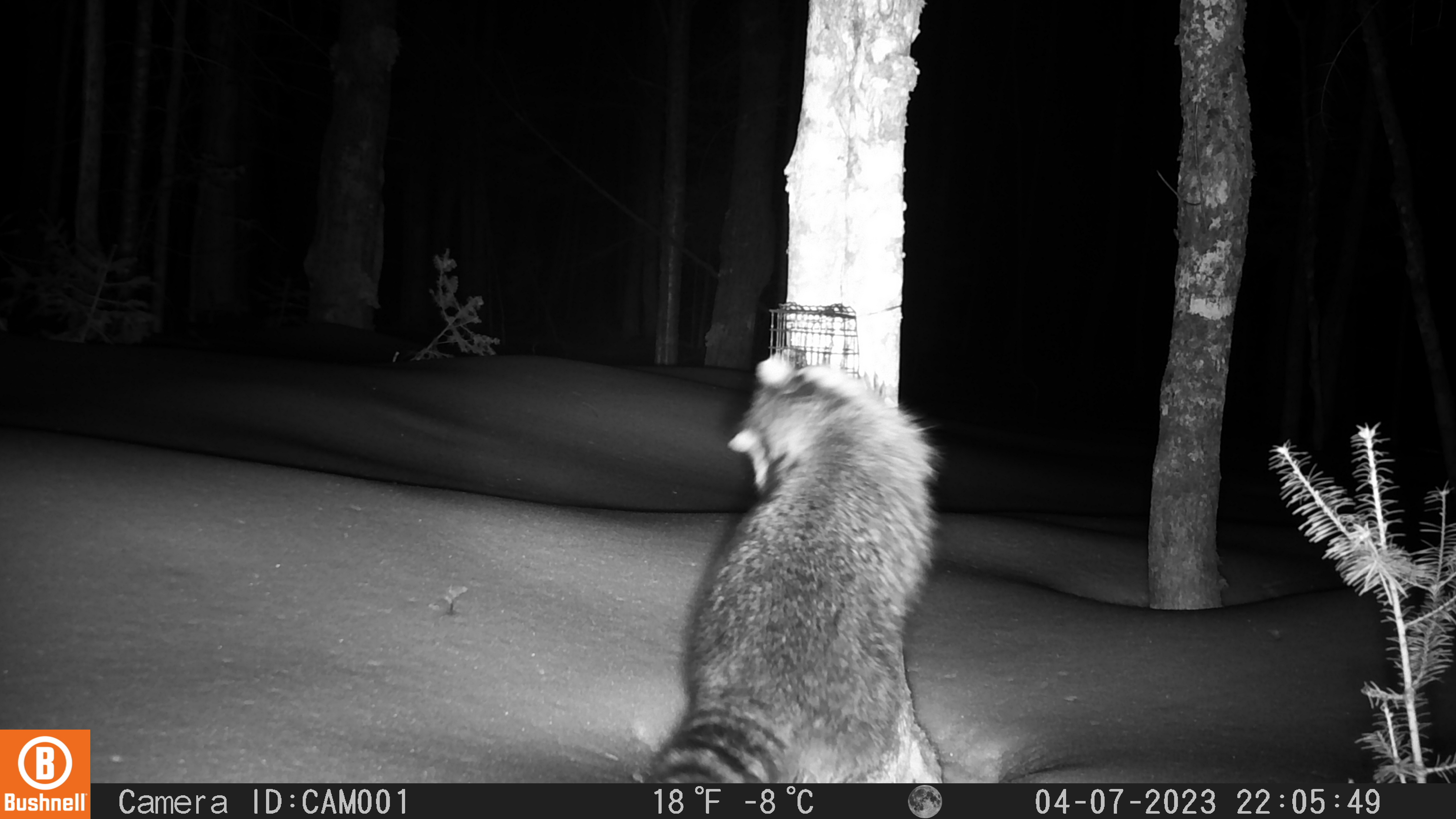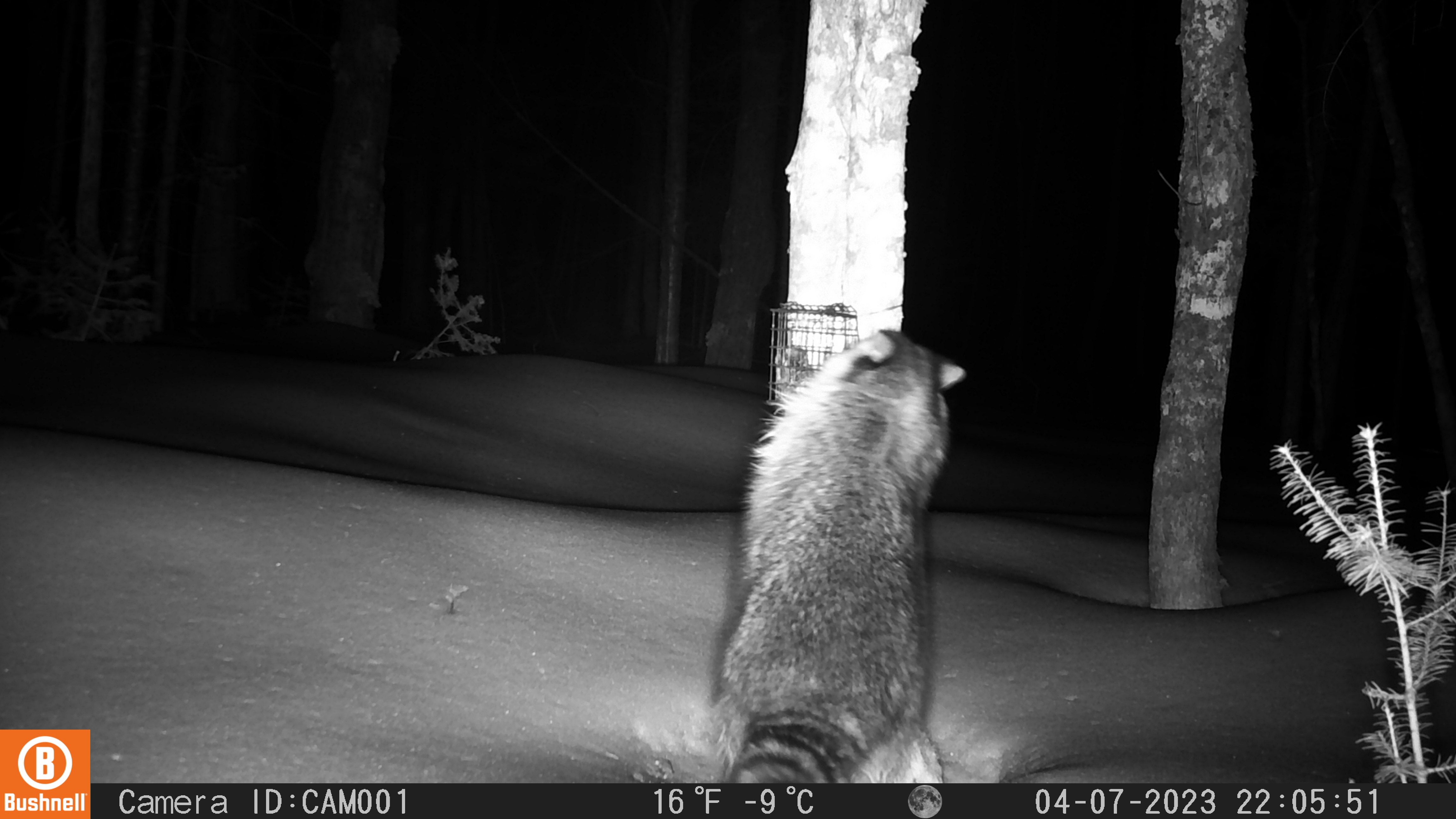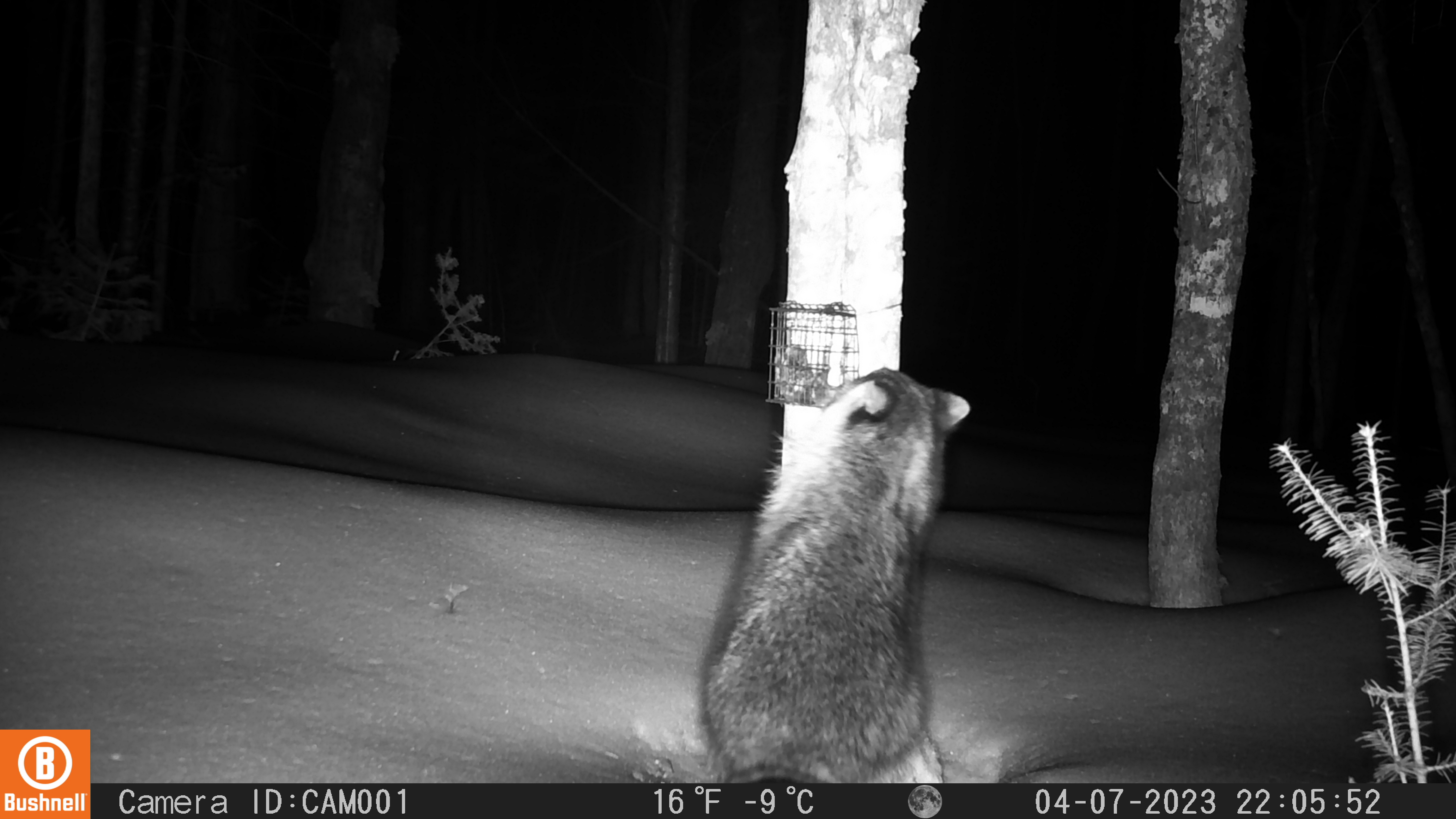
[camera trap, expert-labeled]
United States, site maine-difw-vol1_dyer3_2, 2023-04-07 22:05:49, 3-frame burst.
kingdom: Animalia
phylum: Chordata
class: Mammalia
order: Carnivora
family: Procyonidae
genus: Procyon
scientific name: Procyon lotor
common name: raccoon